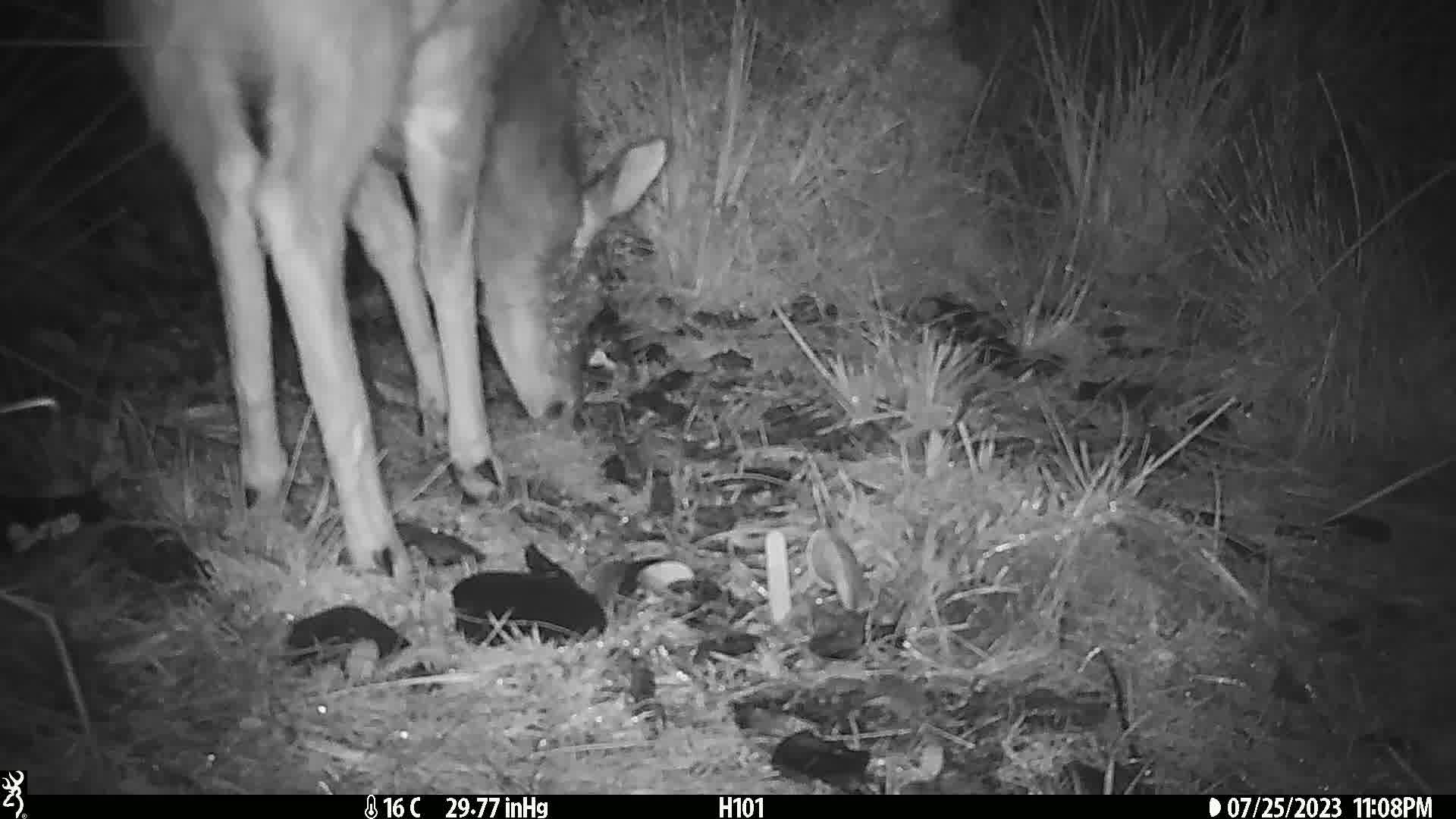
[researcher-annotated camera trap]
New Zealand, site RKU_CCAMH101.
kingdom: Animalia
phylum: Chordata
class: Mammalia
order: Artiodactyla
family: Cervidae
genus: Odocoileus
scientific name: Odocoileus virginianus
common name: white-tailed deer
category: white tailed deer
White tailed deer (white-tailed deer) (Odocoileus virginianus).